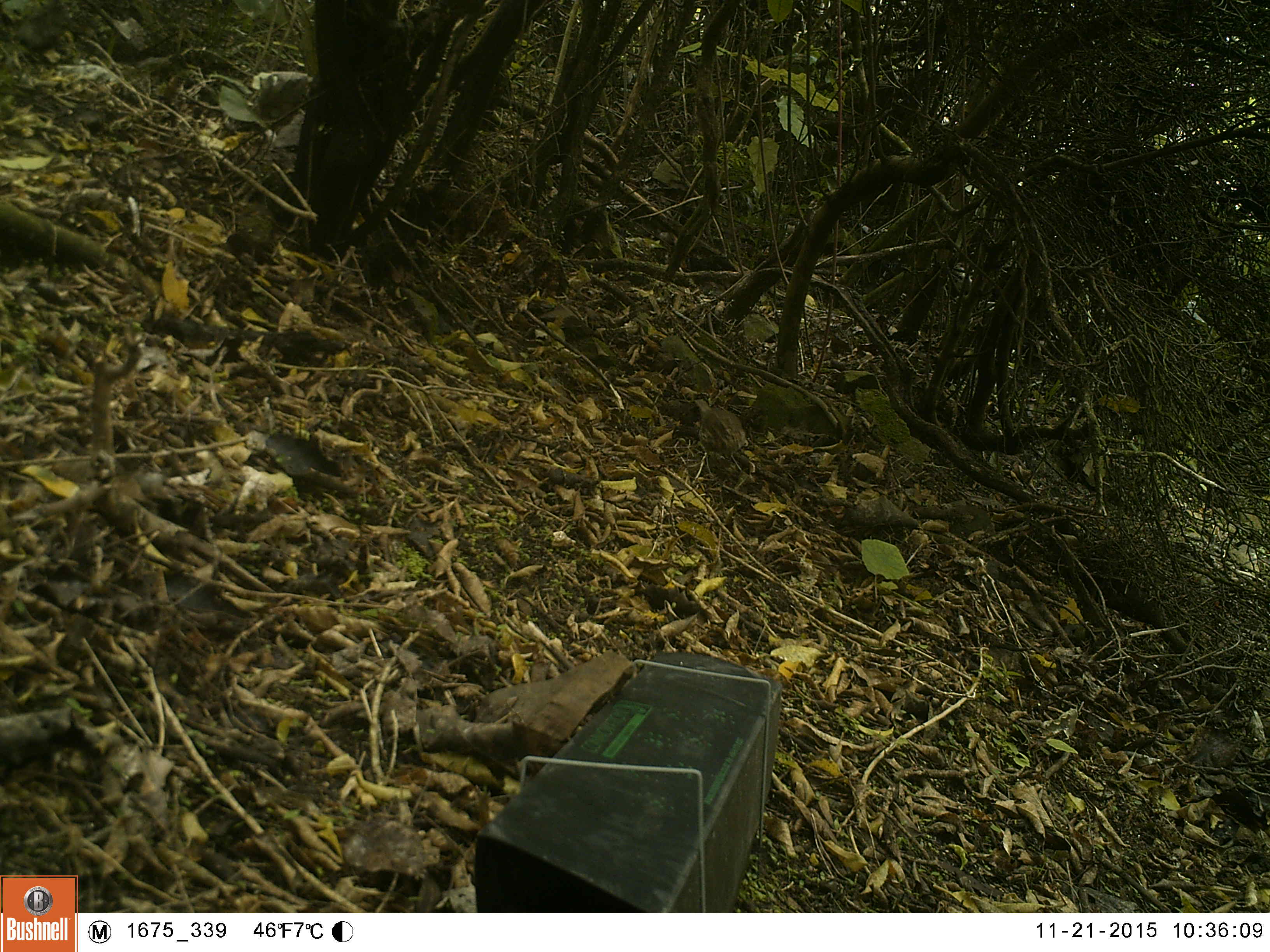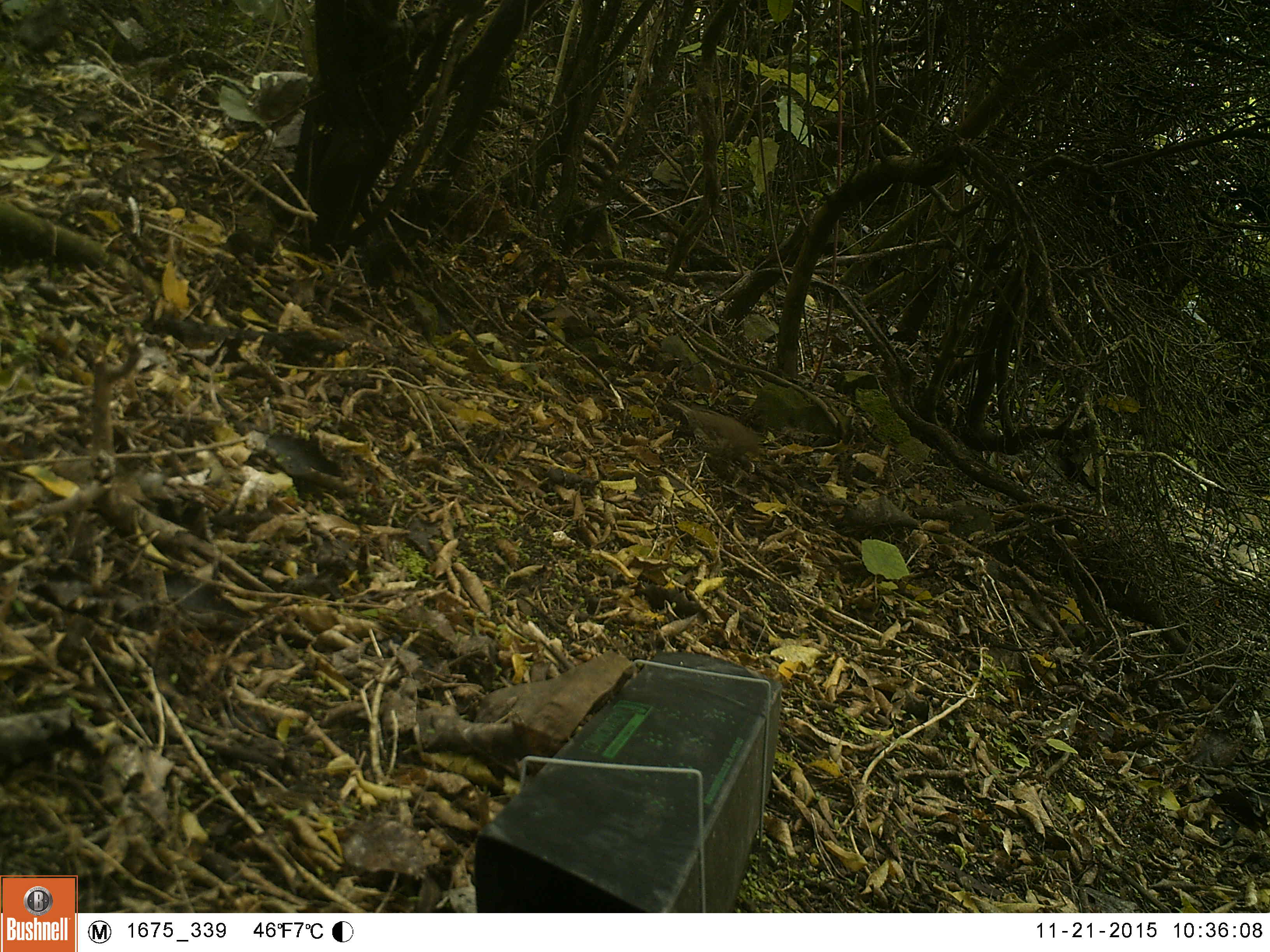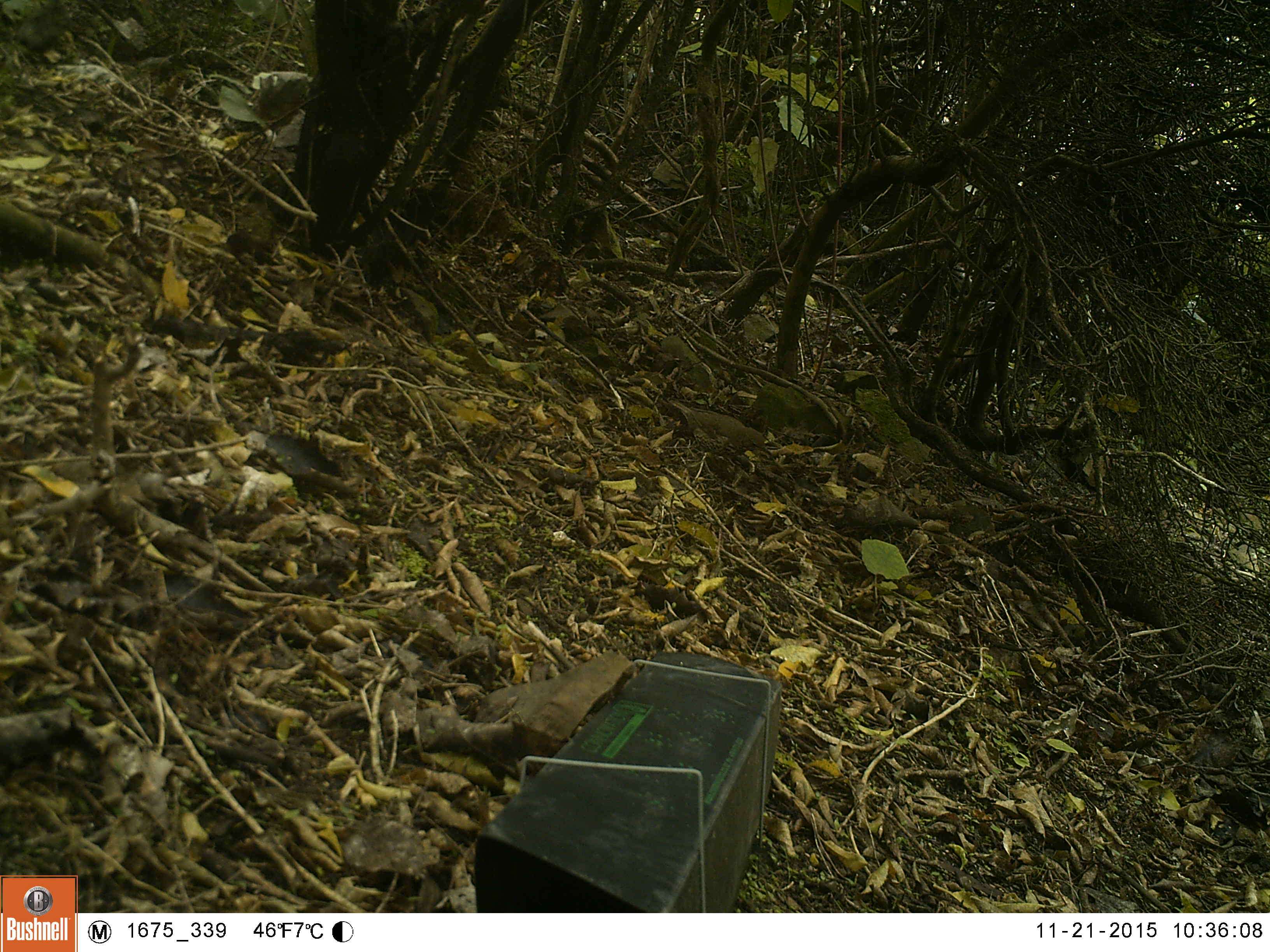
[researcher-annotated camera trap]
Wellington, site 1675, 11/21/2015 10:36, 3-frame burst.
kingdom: Animalia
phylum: Chordata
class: Aves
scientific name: Aves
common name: bird